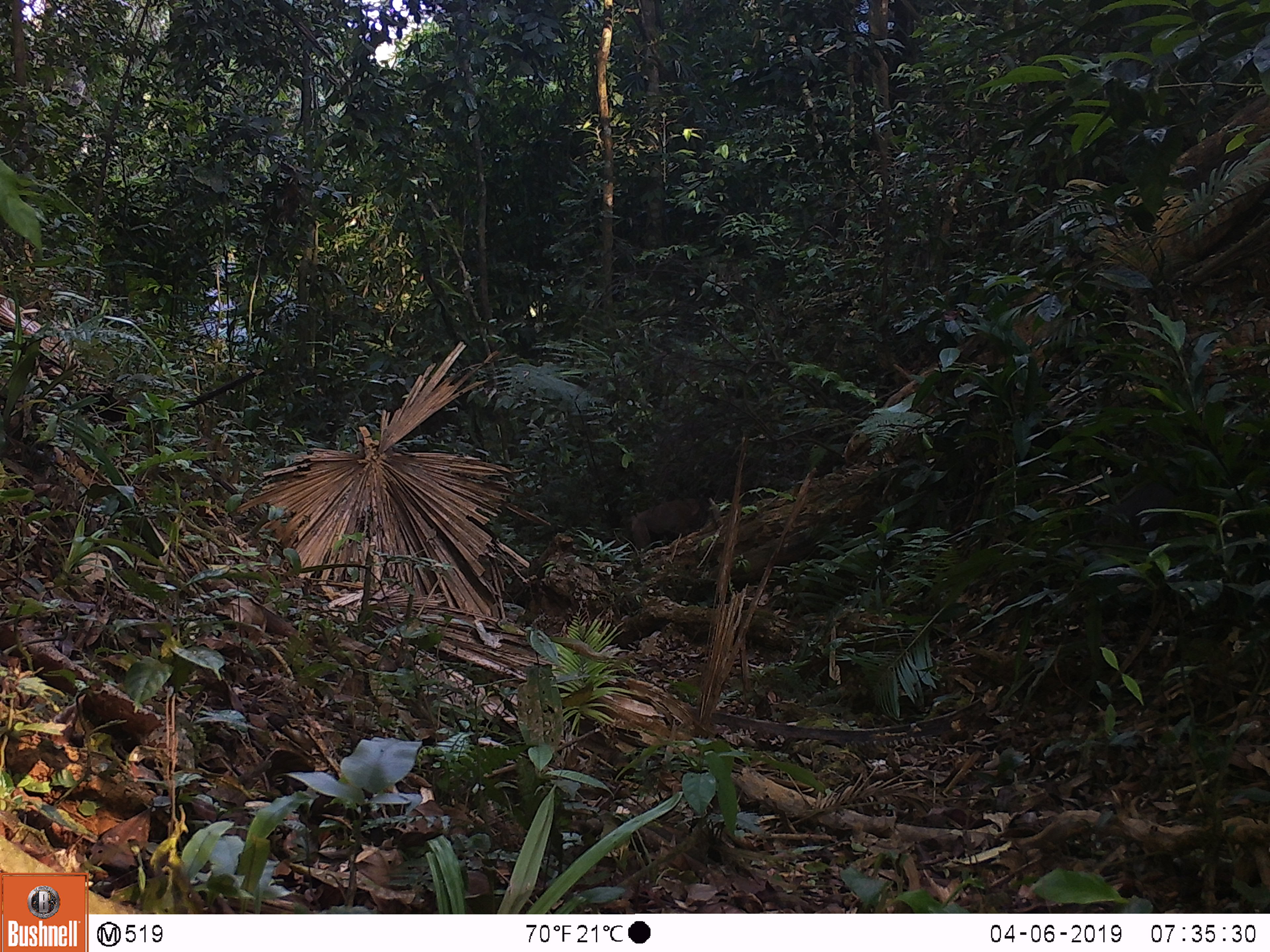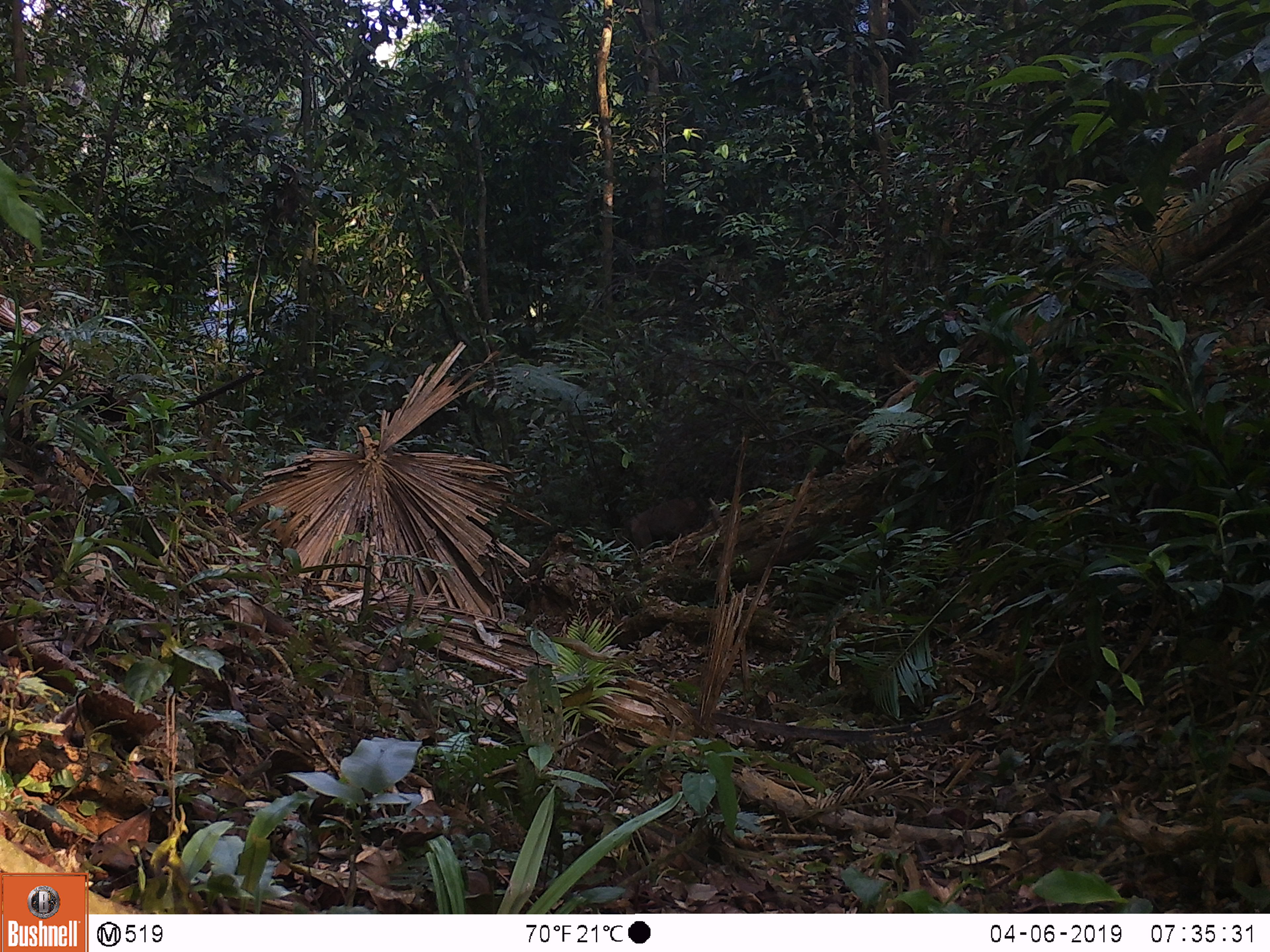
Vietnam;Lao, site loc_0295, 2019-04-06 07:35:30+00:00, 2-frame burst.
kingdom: Animalia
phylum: Chordata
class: Mammalia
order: Primates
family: Cercopithecidae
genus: Macaca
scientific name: Macaca nemestrina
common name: pig-tailed macaque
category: pig tailed macaque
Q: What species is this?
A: Pig tailed macaque (pig-tailed macaque) (Macaca nemestrina).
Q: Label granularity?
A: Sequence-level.